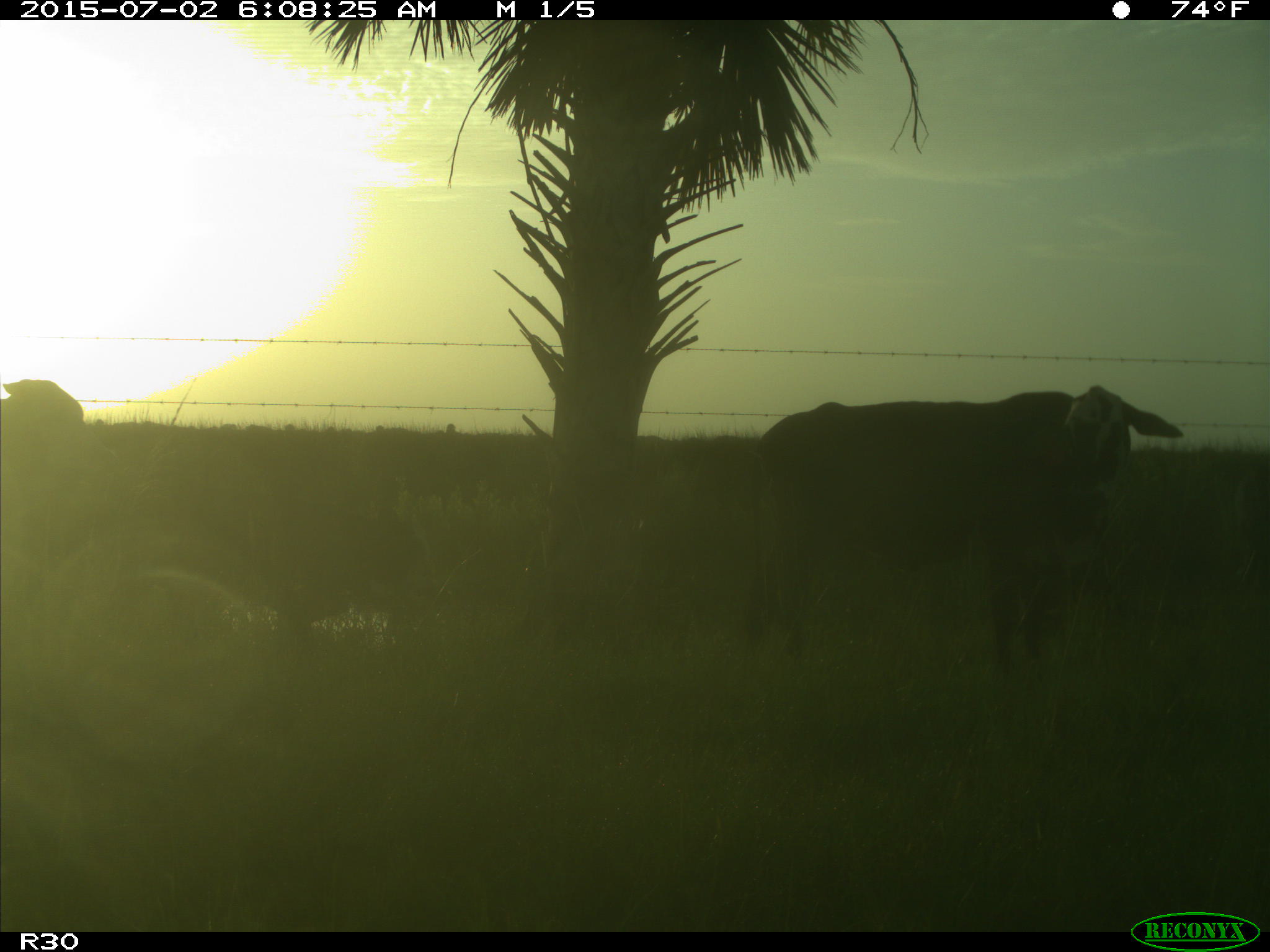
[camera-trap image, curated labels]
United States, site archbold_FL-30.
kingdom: Animalia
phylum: Chordata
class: Mammalia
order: Artiodactyla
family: Bovidae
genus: Bos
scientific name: Bos taurus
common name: domestic cow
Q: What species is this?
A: Bos taurus (domestic cow).